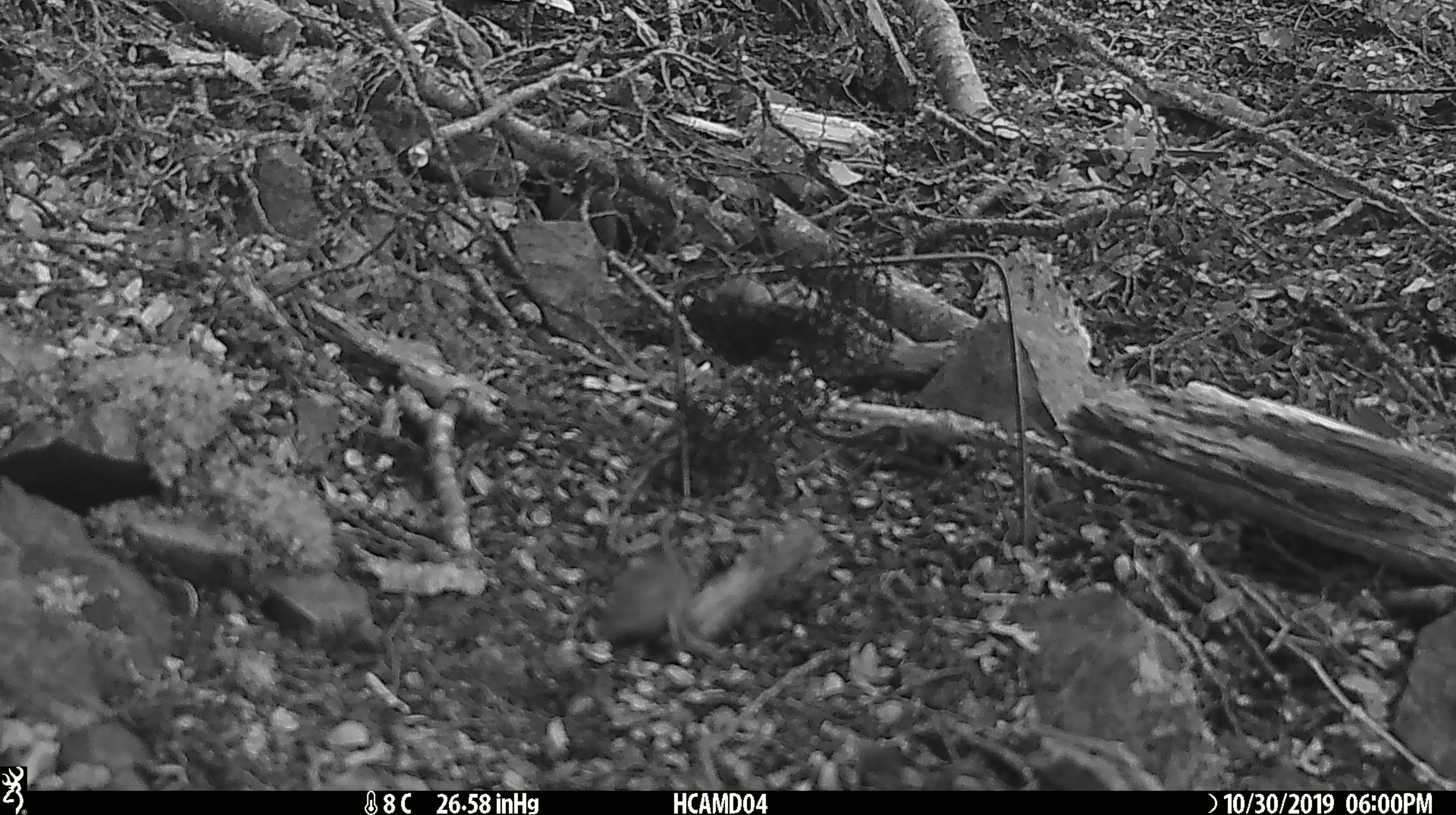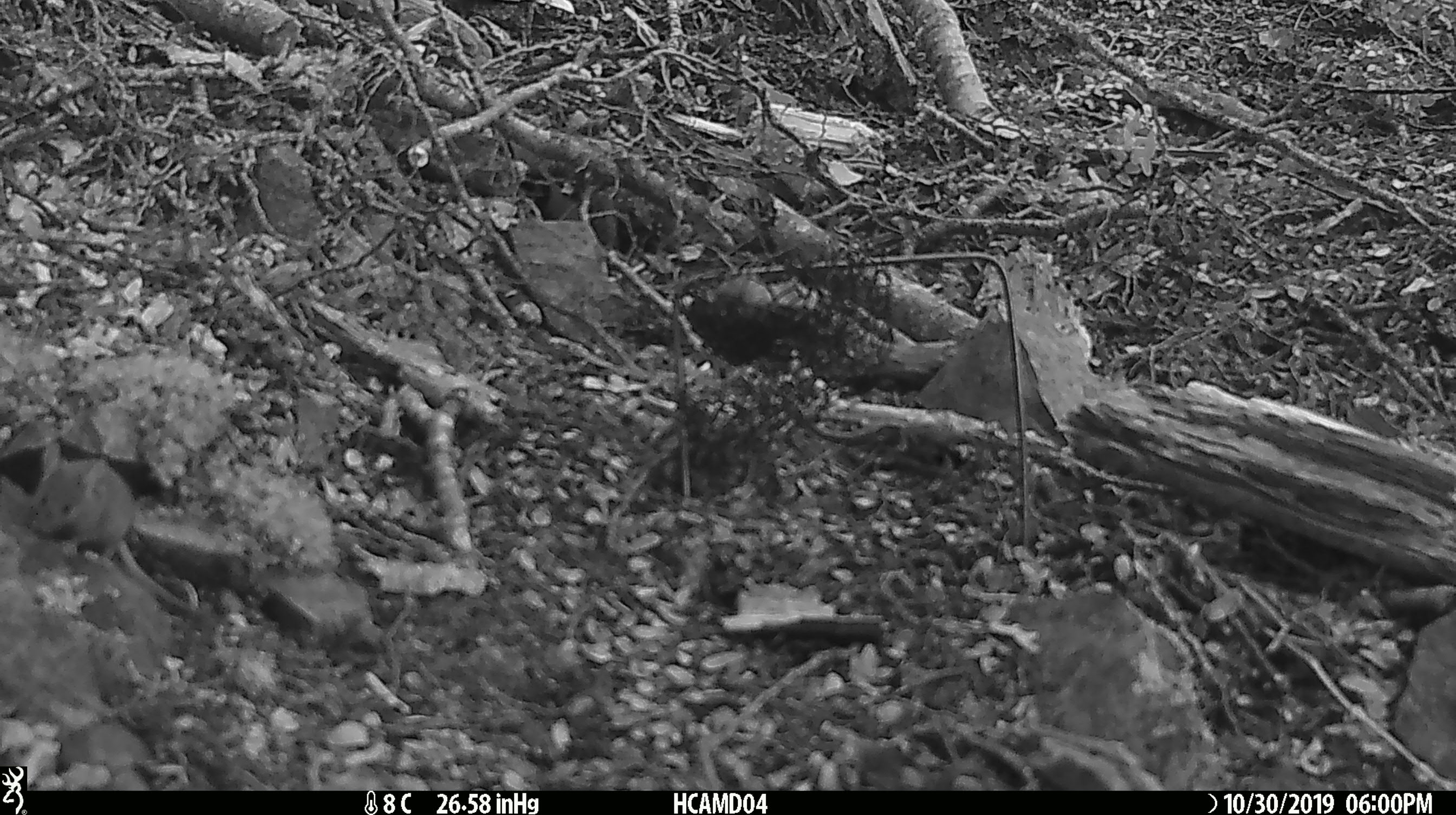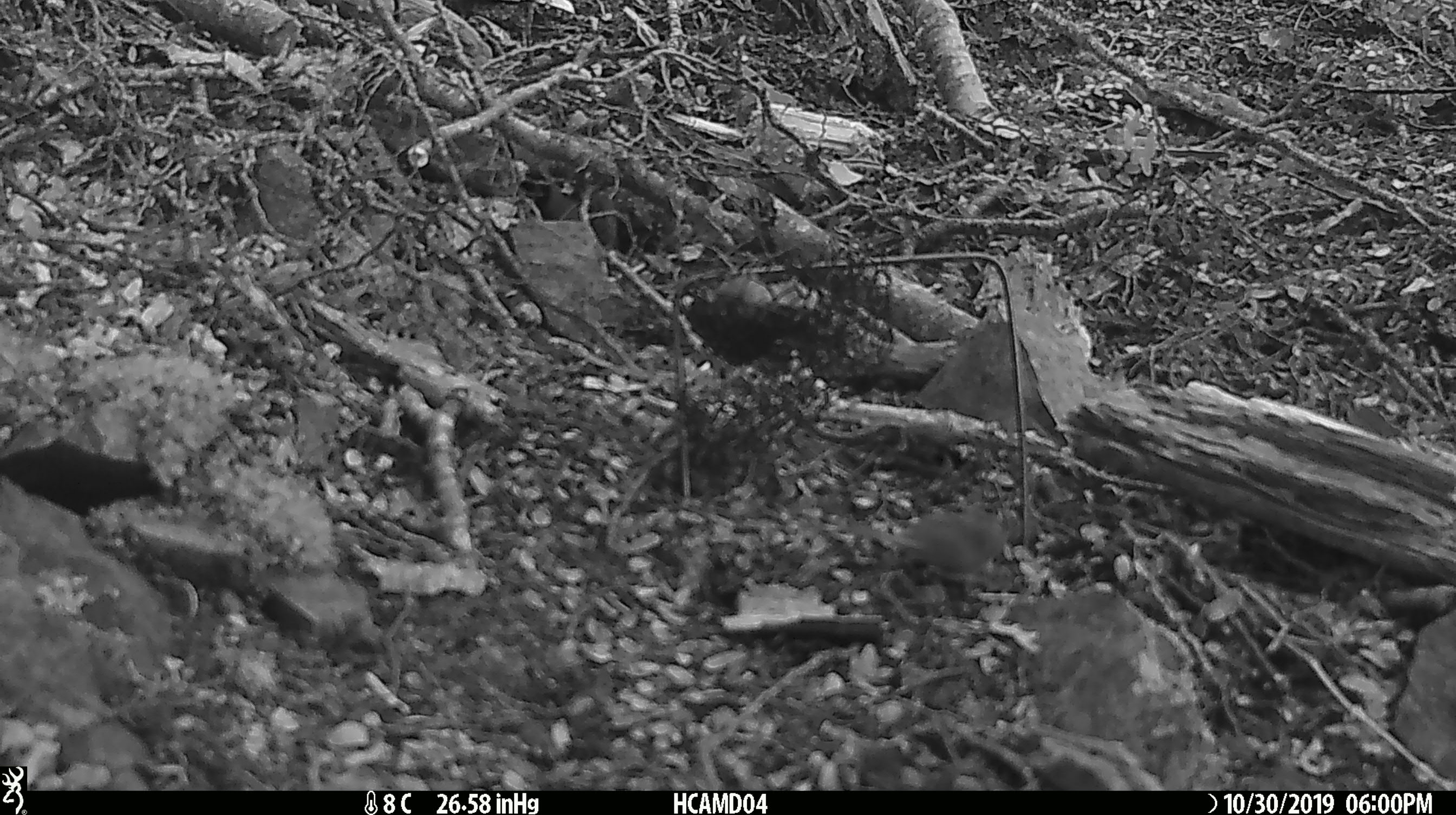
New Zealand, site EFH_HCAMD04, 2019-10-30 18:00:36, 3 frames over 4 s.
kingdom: Animalia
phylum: Chordata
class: Mammalia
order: Rodentia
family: Muridae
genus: Mus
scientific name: Mus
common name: mouse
Mouse (Mus).